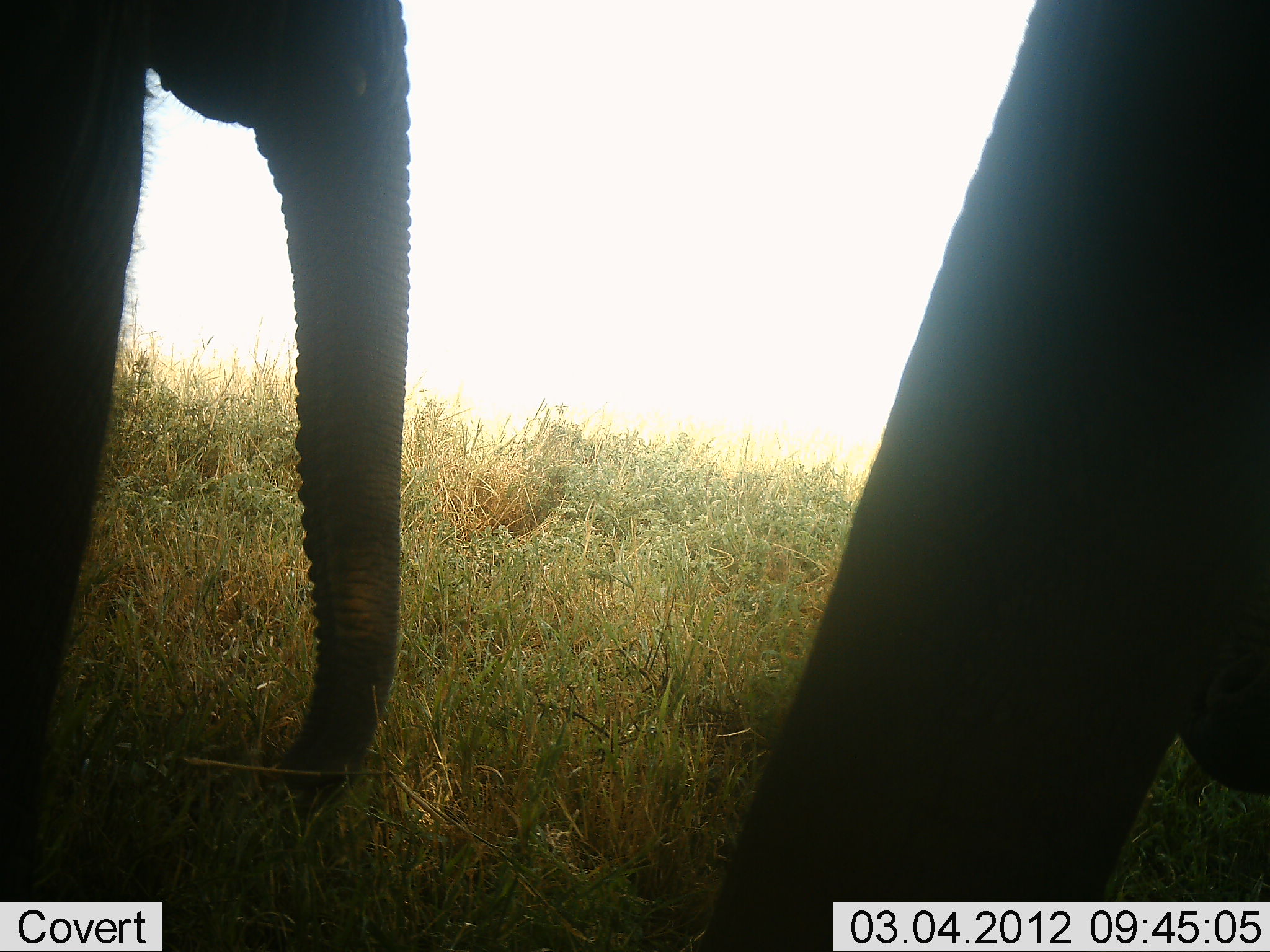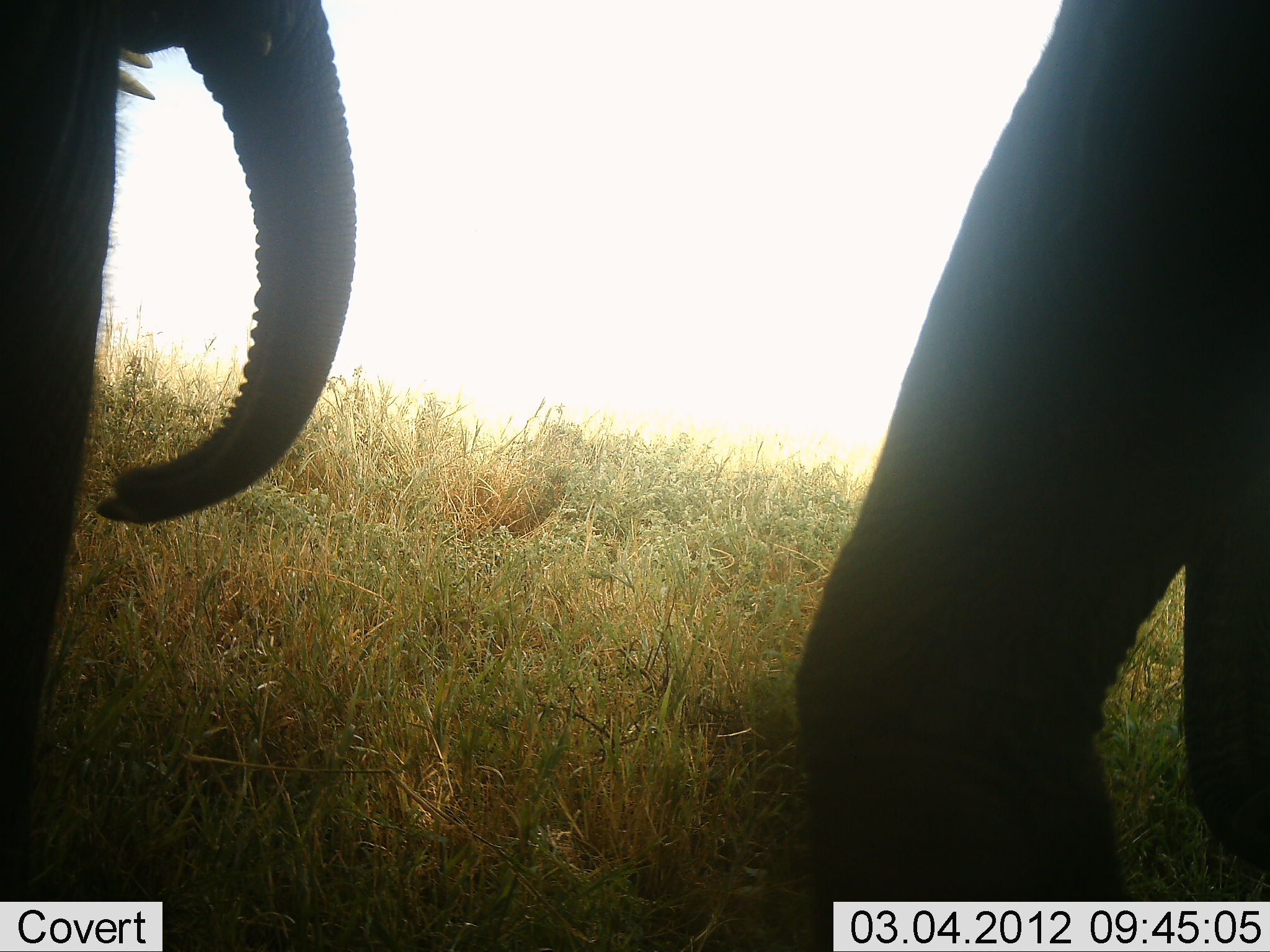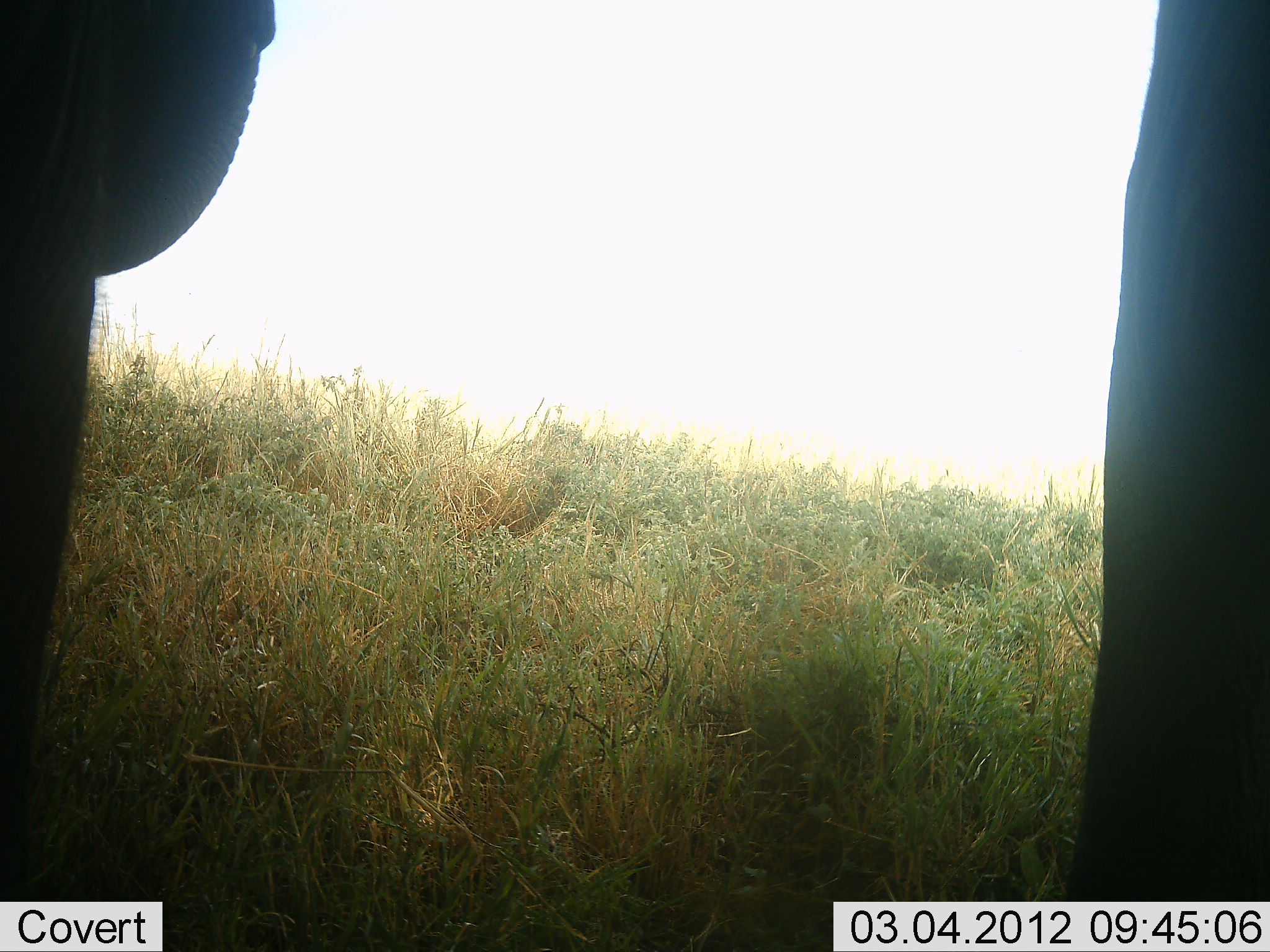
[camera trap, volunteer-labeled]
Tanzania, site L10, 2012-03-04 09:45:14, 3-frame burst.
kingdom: Animalia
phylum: Chordata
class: Mammalia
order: Proboscidea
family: Elephantidae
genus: Loxodonta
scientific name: Loxodonta africana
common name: african bush elephant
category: elephant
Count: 2.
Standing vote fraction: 50%.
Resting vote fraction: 0%.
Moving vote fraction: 25%.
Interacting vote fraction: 0%.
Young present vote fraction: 0%.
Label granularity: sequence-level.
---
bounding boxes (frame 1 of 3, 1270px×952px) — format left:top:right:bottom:
animal: 700:1:1269:952; 1:0:415:853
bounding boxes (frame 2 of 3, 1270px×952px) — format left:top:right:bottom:
animal: 785:0:1270:952; 0:0:366:807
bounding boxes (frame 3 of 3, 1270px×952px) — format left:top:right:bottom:
animal: 0:0:279:905; 1065:0:1270:939